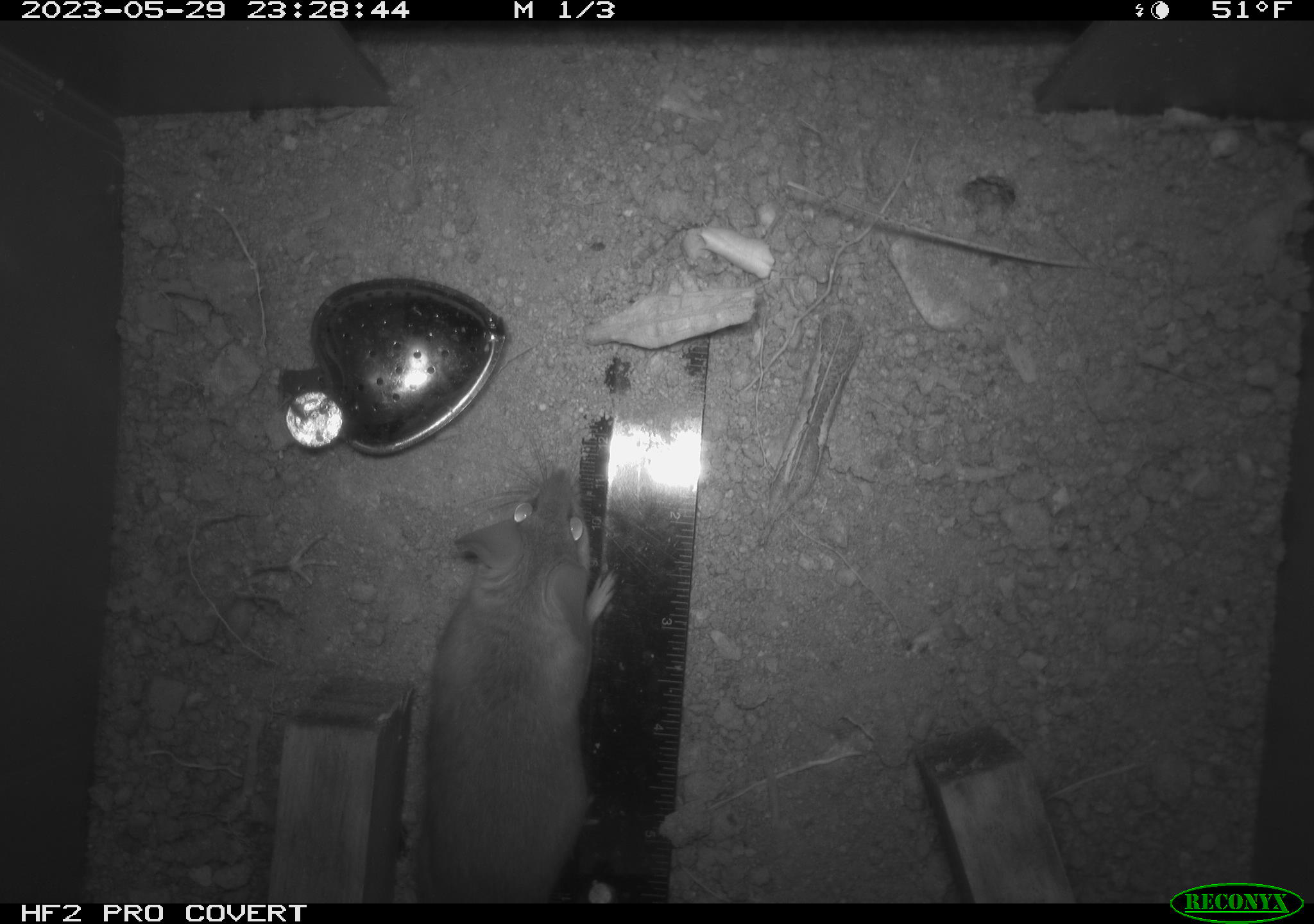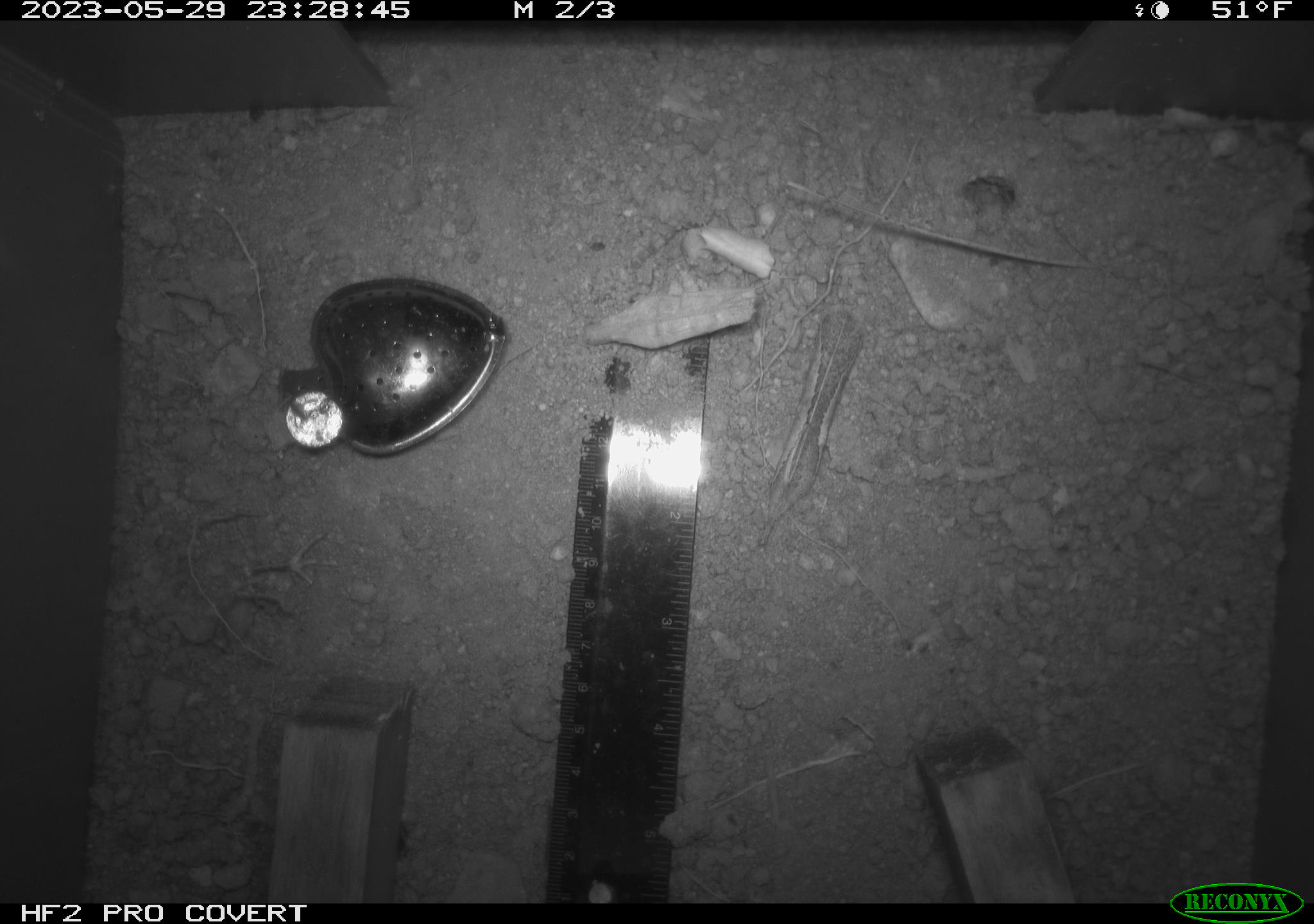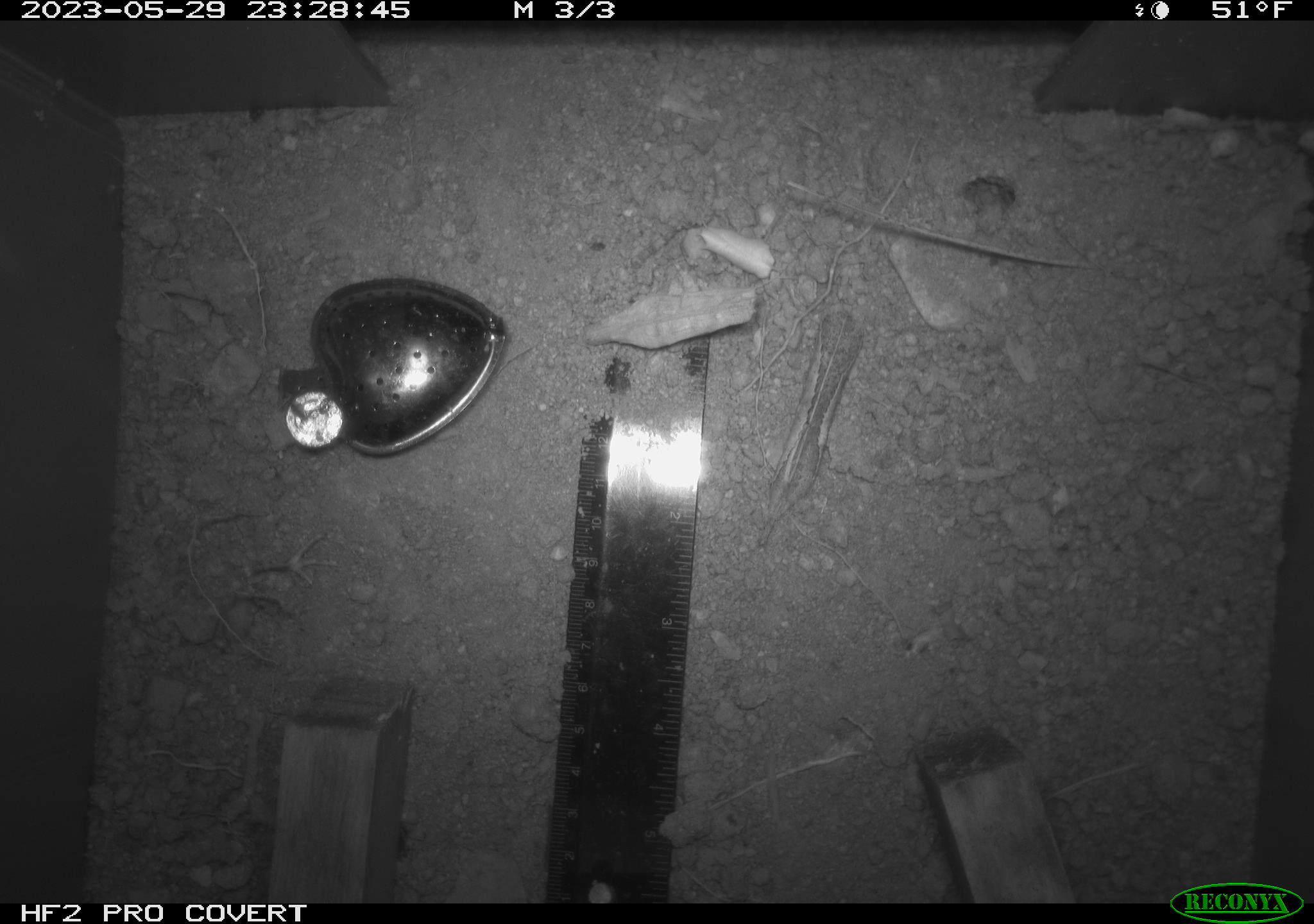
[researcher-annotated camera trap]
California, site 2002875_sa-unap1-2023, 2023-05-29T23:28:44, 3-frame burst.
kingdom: Animalia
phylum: Chordata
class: Mammalia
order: Rodentia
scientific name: Rodentia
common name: mouse species